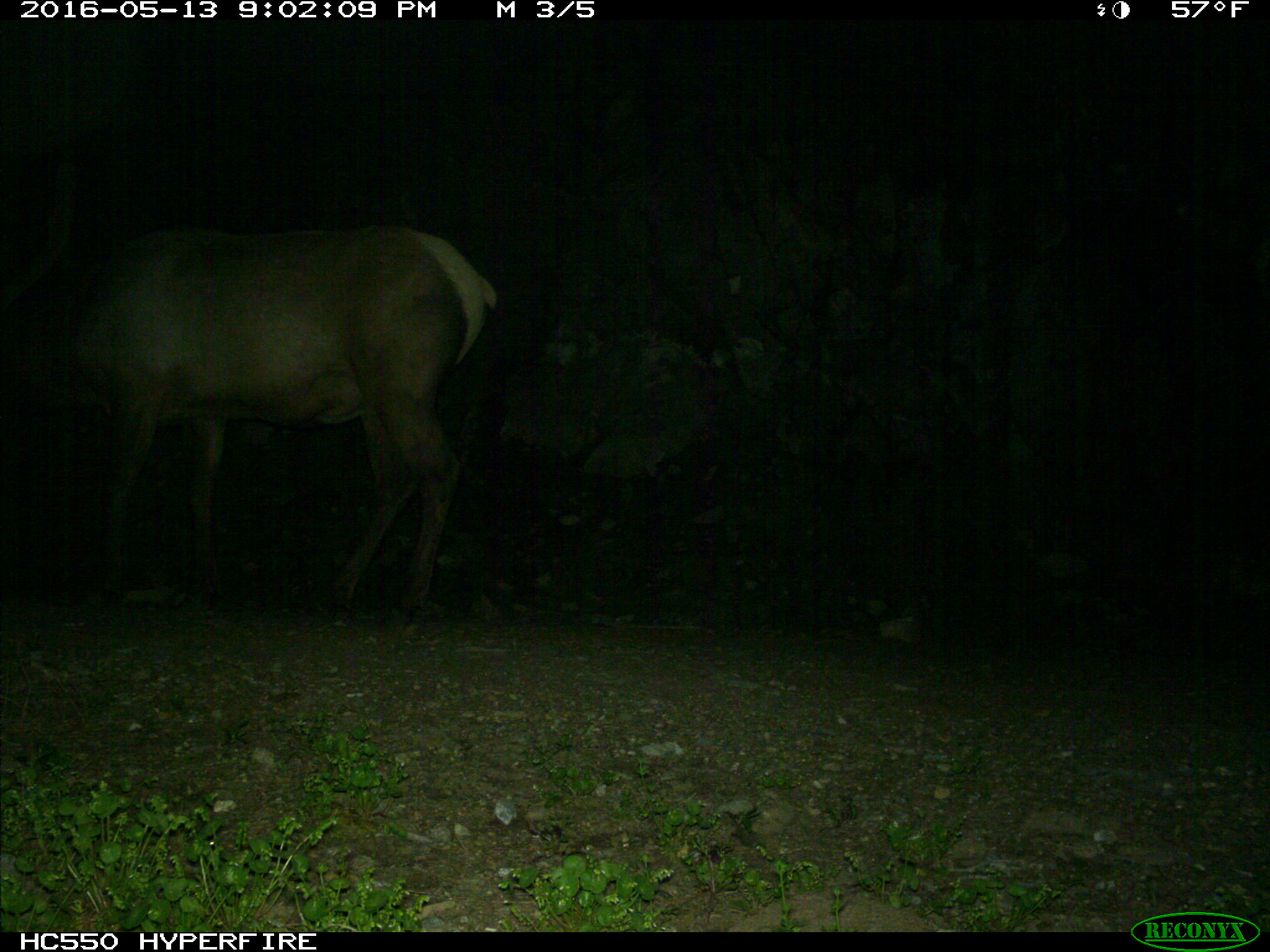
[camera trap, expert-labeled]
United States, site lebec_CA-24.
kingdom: Animalia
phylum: Chordata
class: Mammalia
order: Artiodactyla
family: Cervidae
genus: Cervus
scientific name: Cervus canadensis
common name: elk